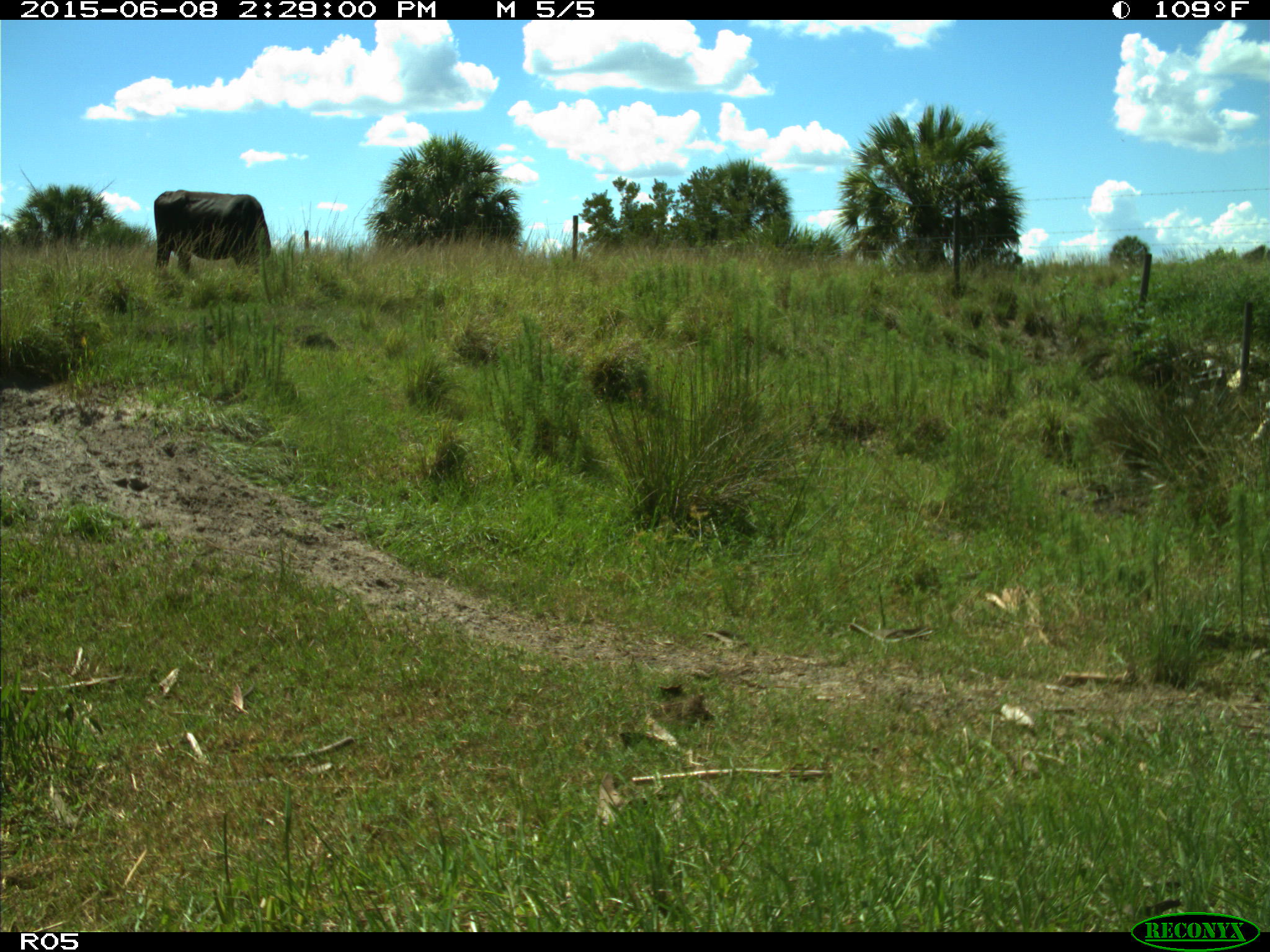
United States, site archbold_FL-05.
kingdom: Animalia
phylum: Chordata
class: Mammalia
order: Artiodactyla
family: Bovidae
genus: Bos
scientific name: Bos taurus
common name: domestic cow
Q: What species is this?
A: Bos taurus (domestic cow).